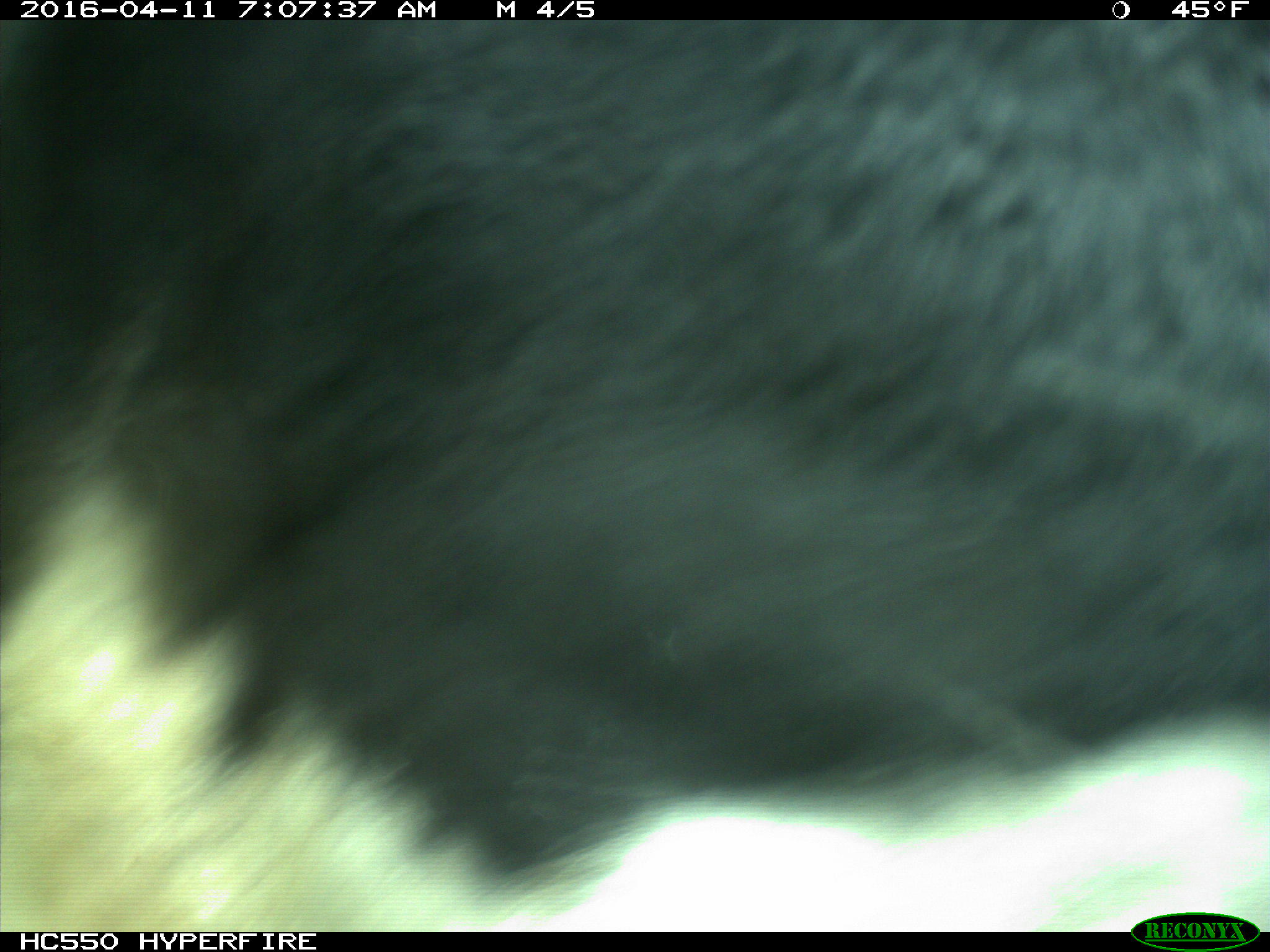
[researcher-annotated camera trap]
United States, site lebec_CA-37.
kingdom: Animalia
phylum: Chordata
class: Mammalia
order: Artiodactyla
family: Bovidae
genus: Bos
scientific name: Bos taurus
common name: domestic cow